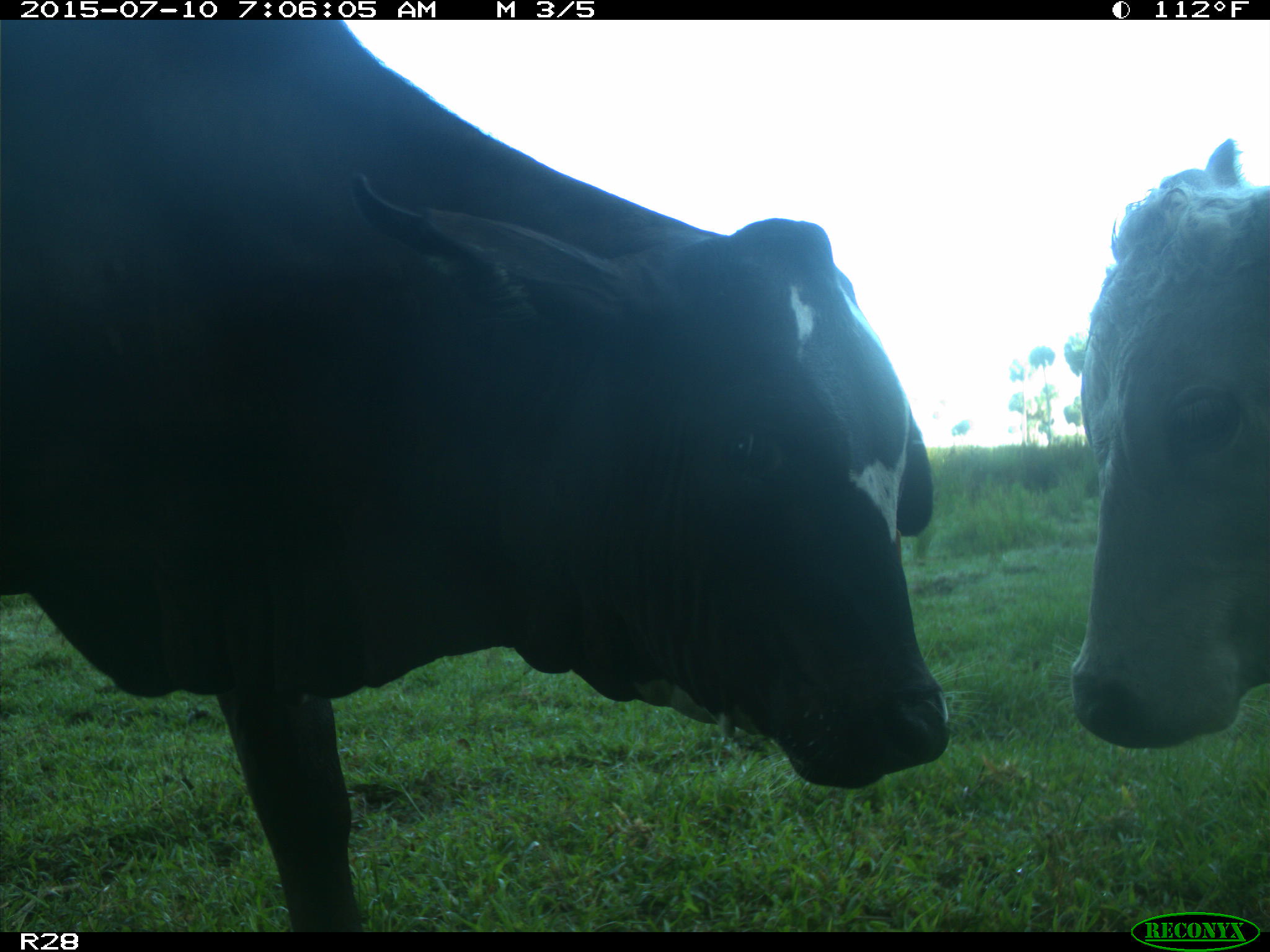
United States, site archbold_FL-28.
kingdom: Animalia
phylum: Chordata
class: Mammalia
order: Artiodactyla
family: Bovidae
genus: Bos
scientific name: Bos taurus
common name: domestic cow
Bos taurus (domestic cow).